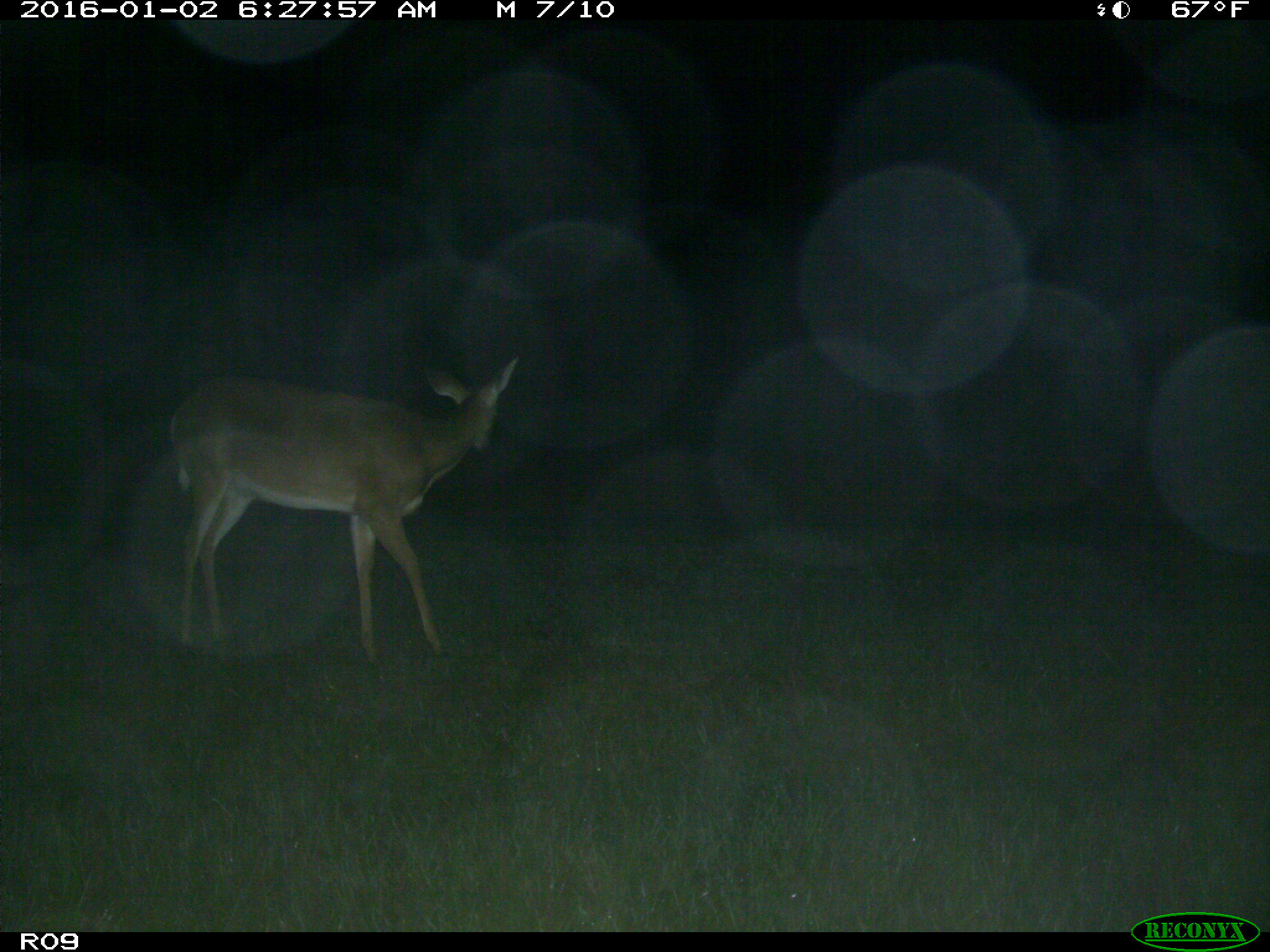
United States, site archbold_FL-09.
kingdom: Animalia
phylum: Chordata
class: Mammalia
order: Artiodactyla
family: Cervidae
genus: Odocoileus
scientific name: Odocoileus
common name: deer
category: unidentified deer